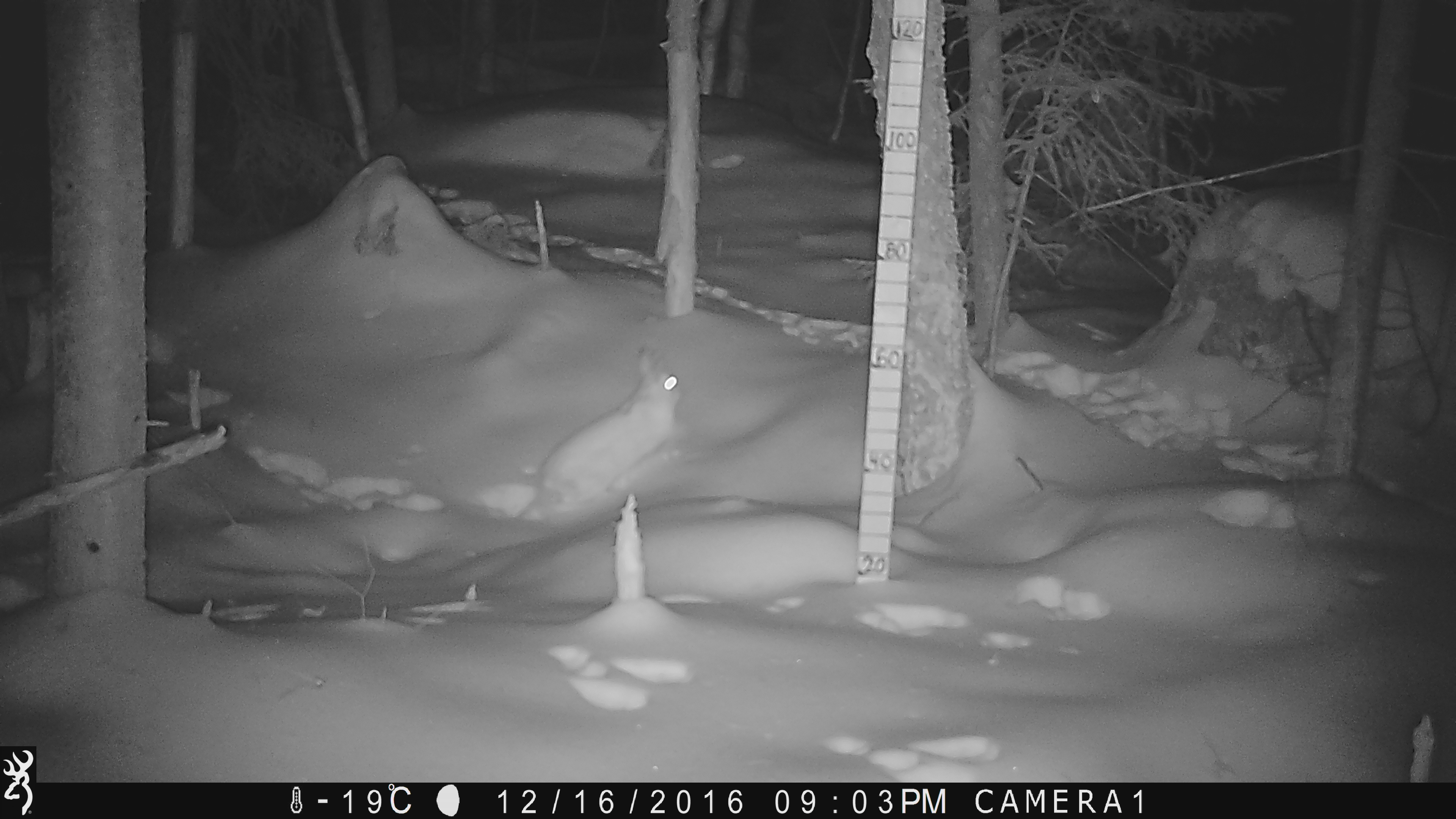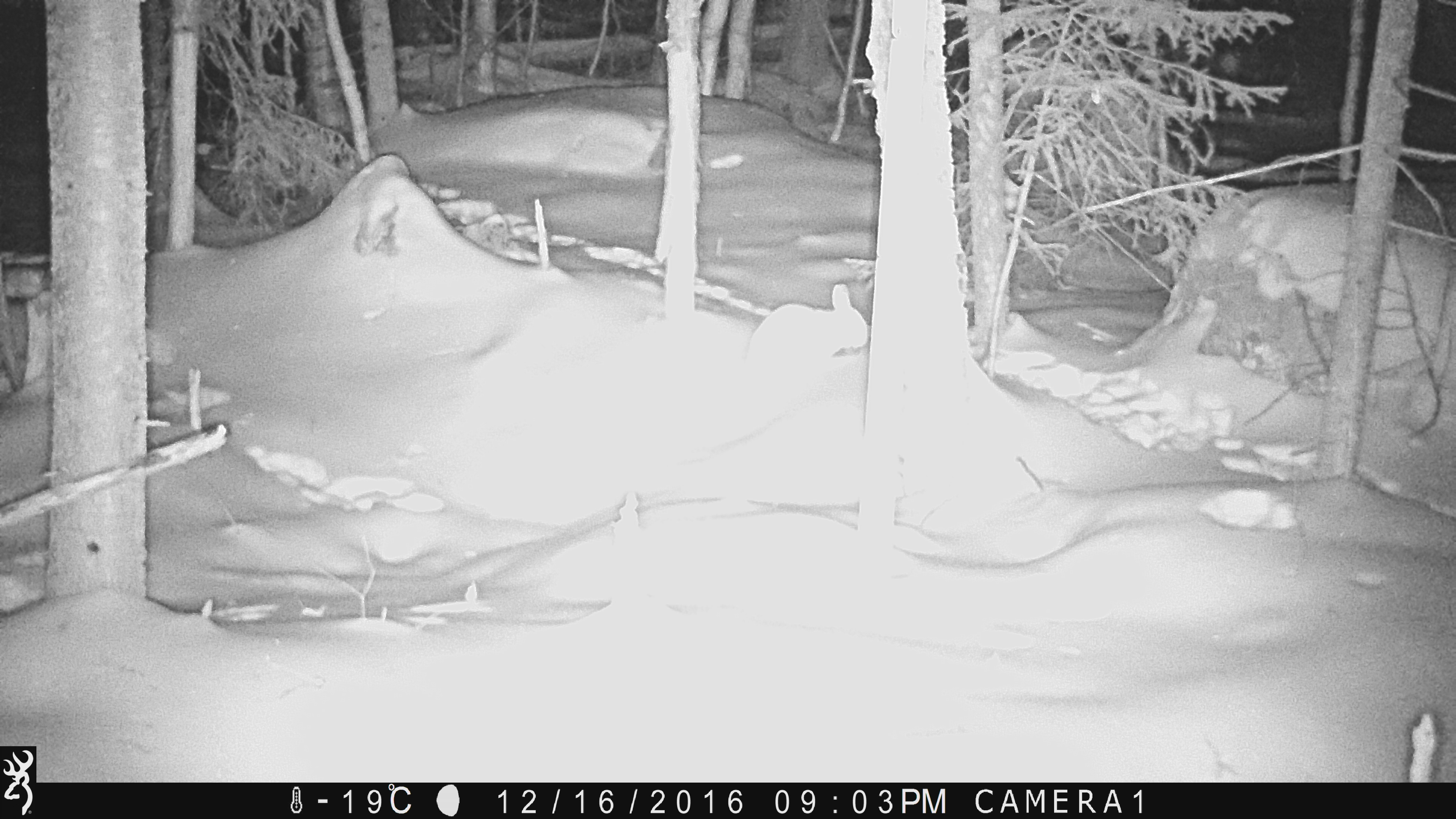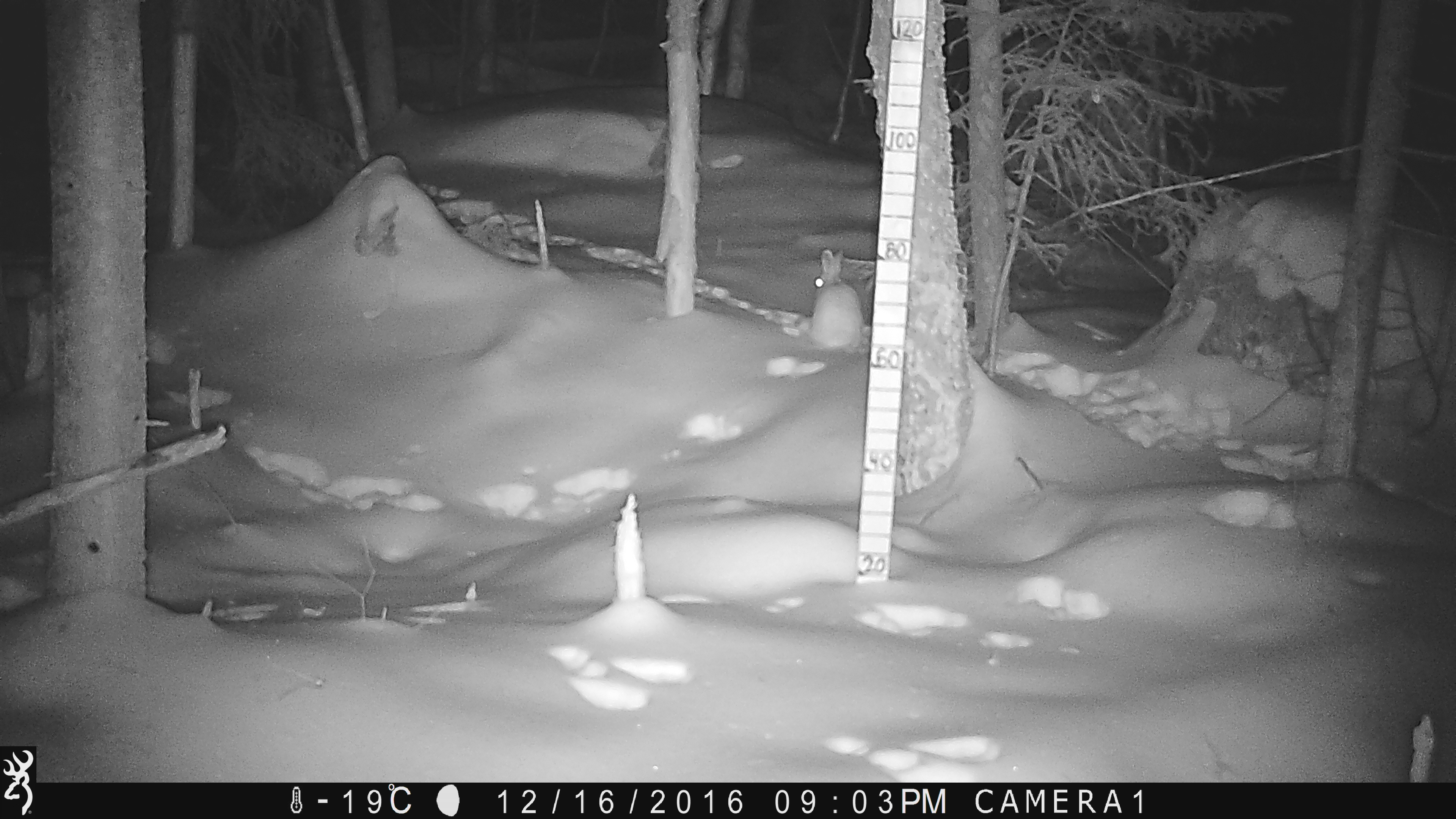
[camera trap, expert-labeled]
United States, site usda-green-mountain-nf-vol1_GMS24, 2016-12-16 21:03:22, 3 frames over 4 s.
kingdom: Animalia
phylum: Chordata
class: Mammalia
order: Lagomorpha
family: Leporidae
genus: Lepus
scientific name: Lepus americanus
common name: snowshoe hare